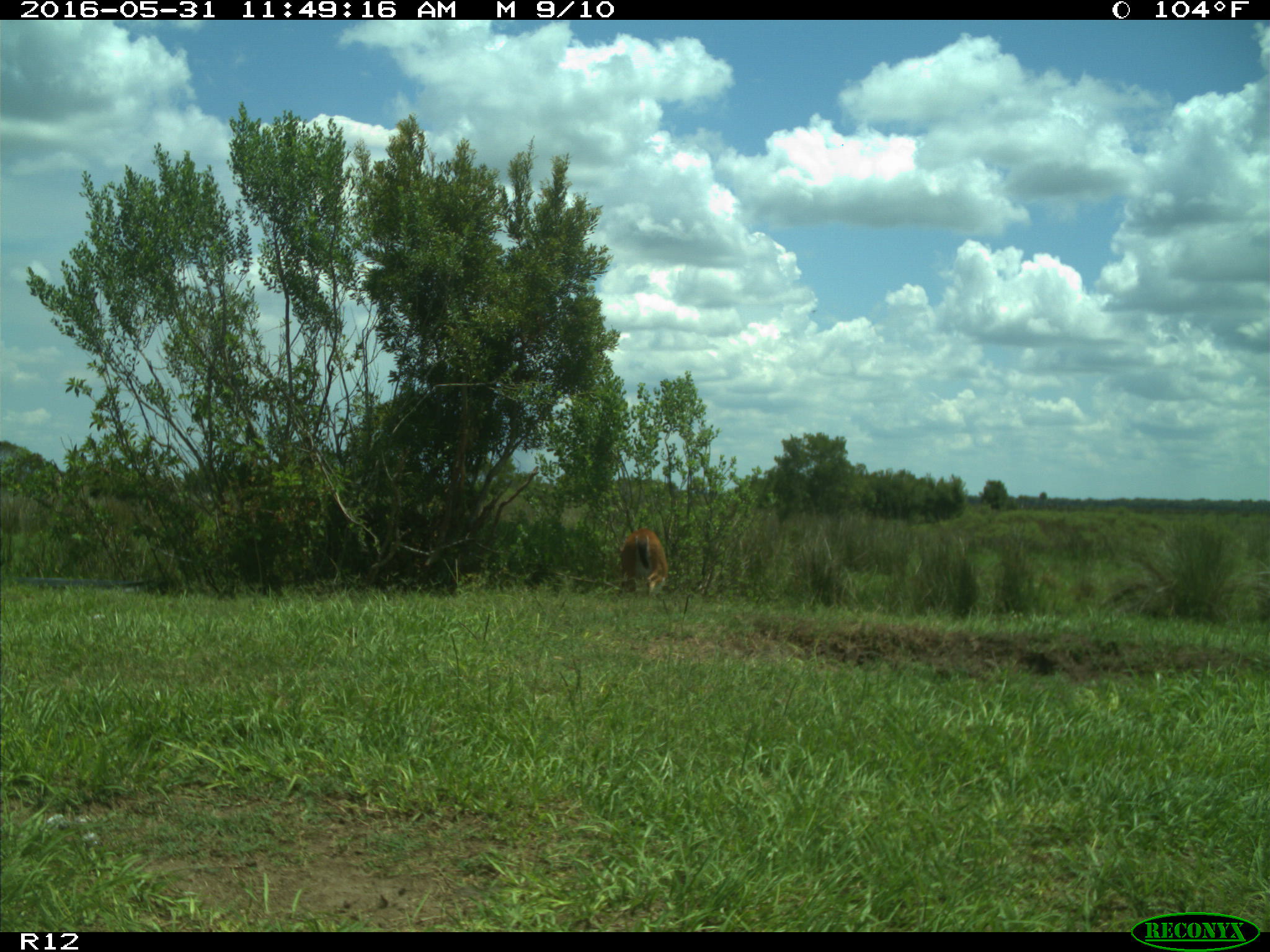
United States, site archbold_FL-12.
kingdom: Animalia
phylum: Chordata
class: Mammalia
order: Artiodactyla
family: Cervidae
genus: Odocoileus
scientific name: Odocoileus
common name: deer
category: unidentified deer